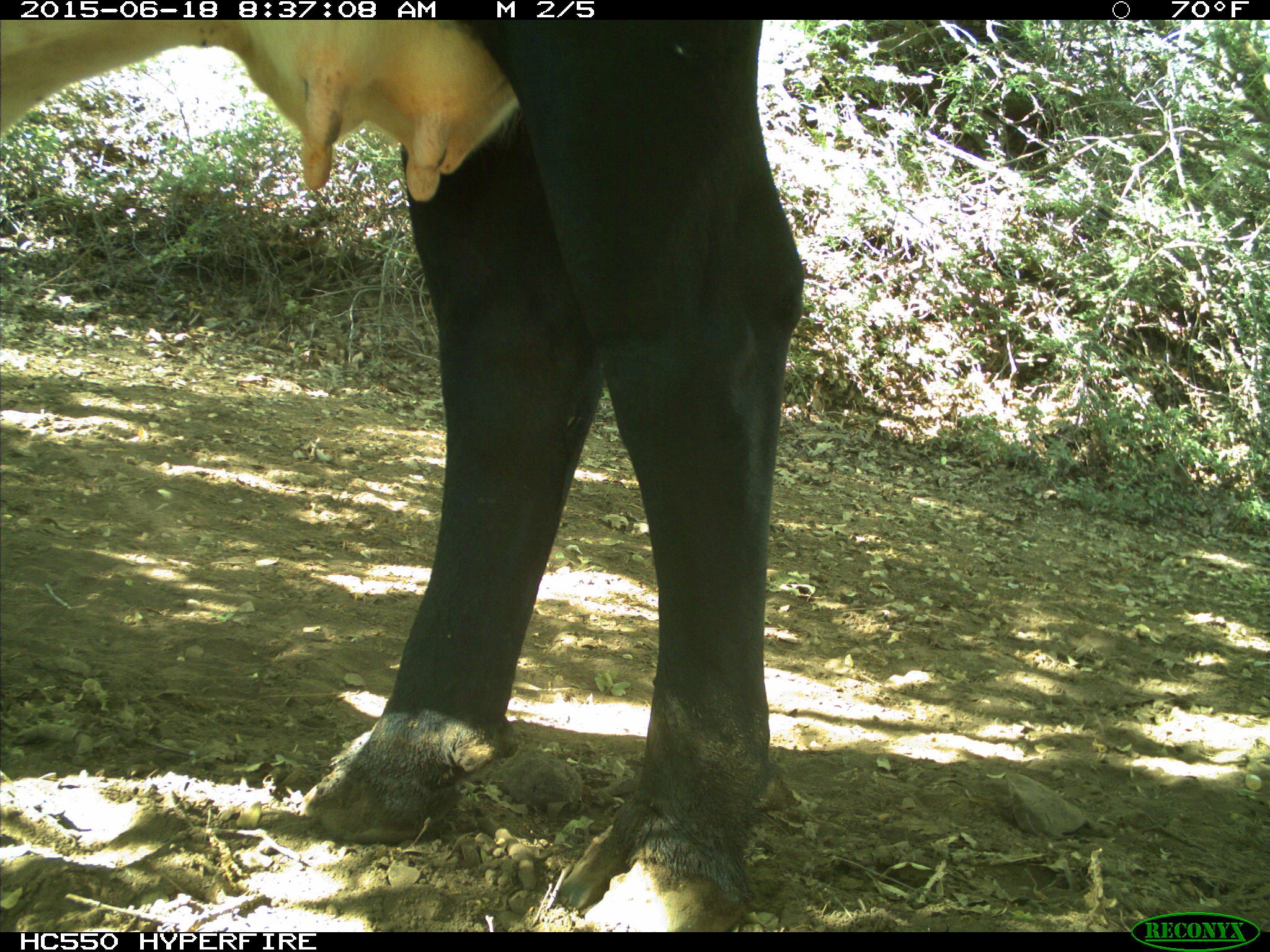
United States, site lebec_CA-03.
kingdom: Animalia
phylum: Chordata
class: Mammalia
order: Artiodactyla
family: Bovidae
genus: Bos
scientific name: Bos taurus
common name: domestic cow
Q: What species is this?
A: Bos taurus (domestic cow).